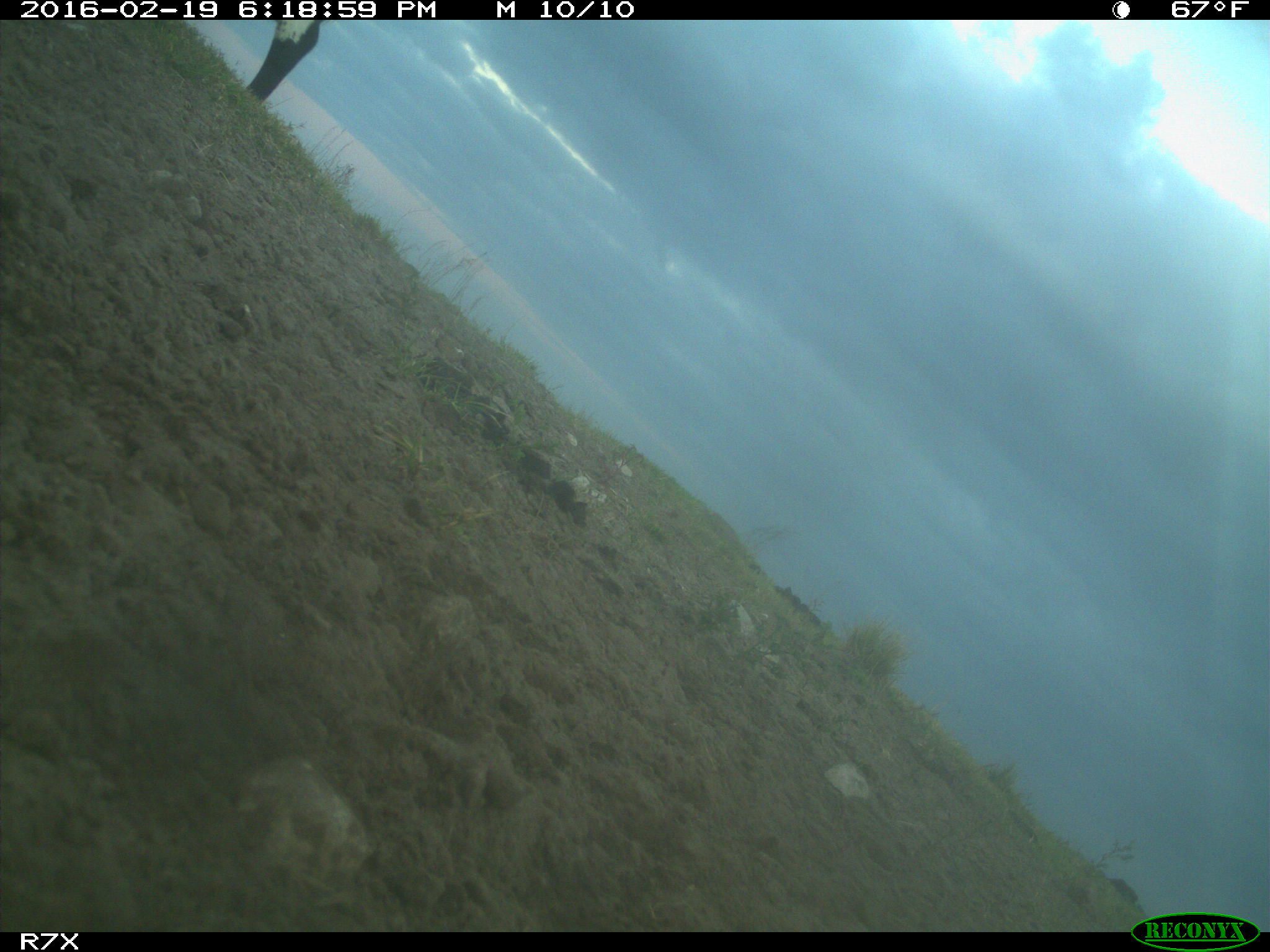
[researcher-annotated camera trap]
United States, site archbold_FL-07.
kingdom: Animalia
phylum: Chordata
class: Mammalia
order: Artiodactyla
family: Bovidae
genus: Bos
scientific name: Bos taurus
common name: domestic cow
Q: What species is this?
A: Bos taurus (domestic cow).